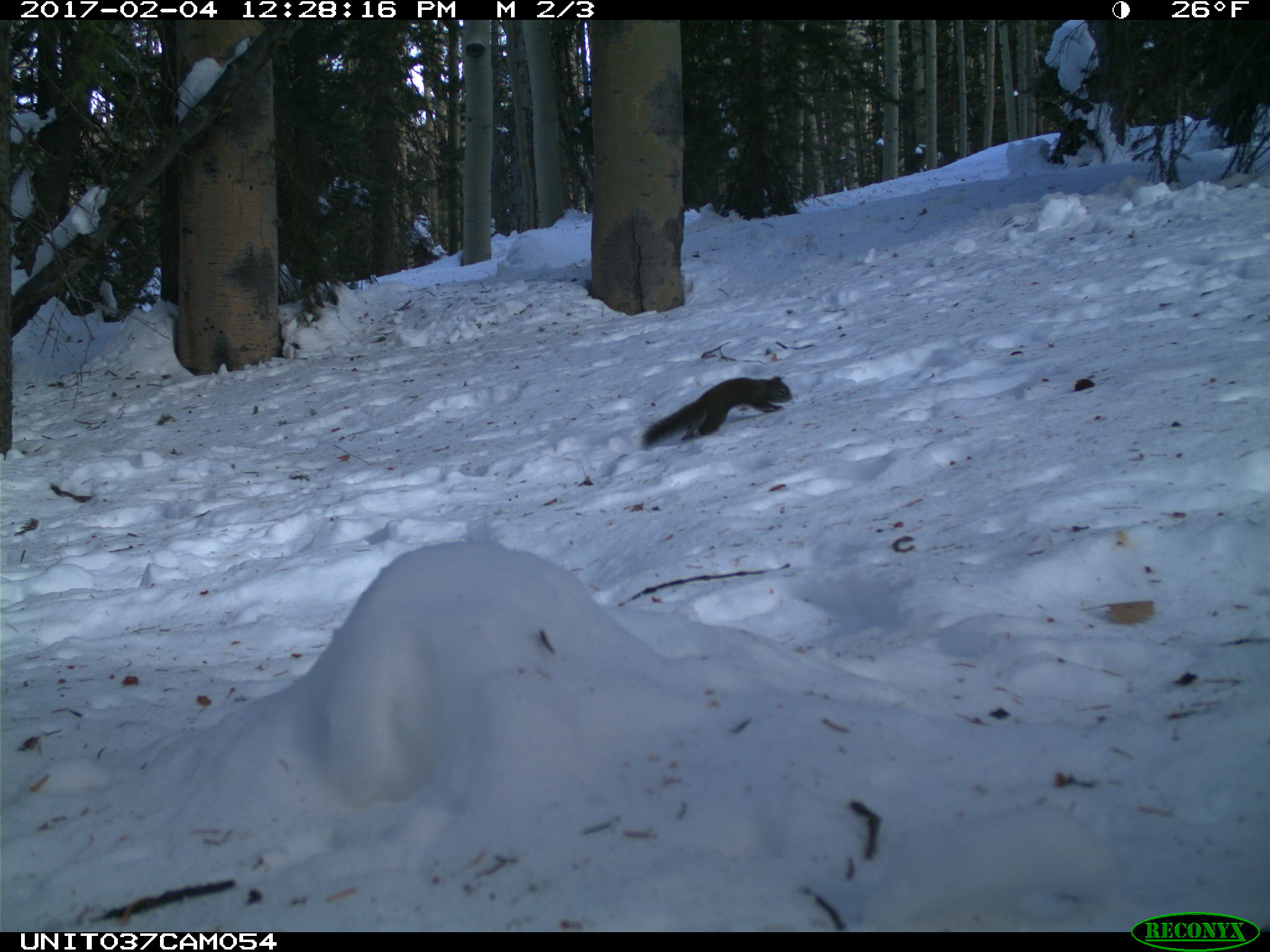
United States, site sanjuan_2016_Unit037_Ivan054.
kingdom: Animalia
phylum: Chordata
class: Mammalia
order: Rodentia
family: Sciuridae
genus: Tamiasciurus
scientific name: Tamiasciurus hudsonicus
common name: american red squirrel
Tamiasciurus hudsonicus (american red squirrel).